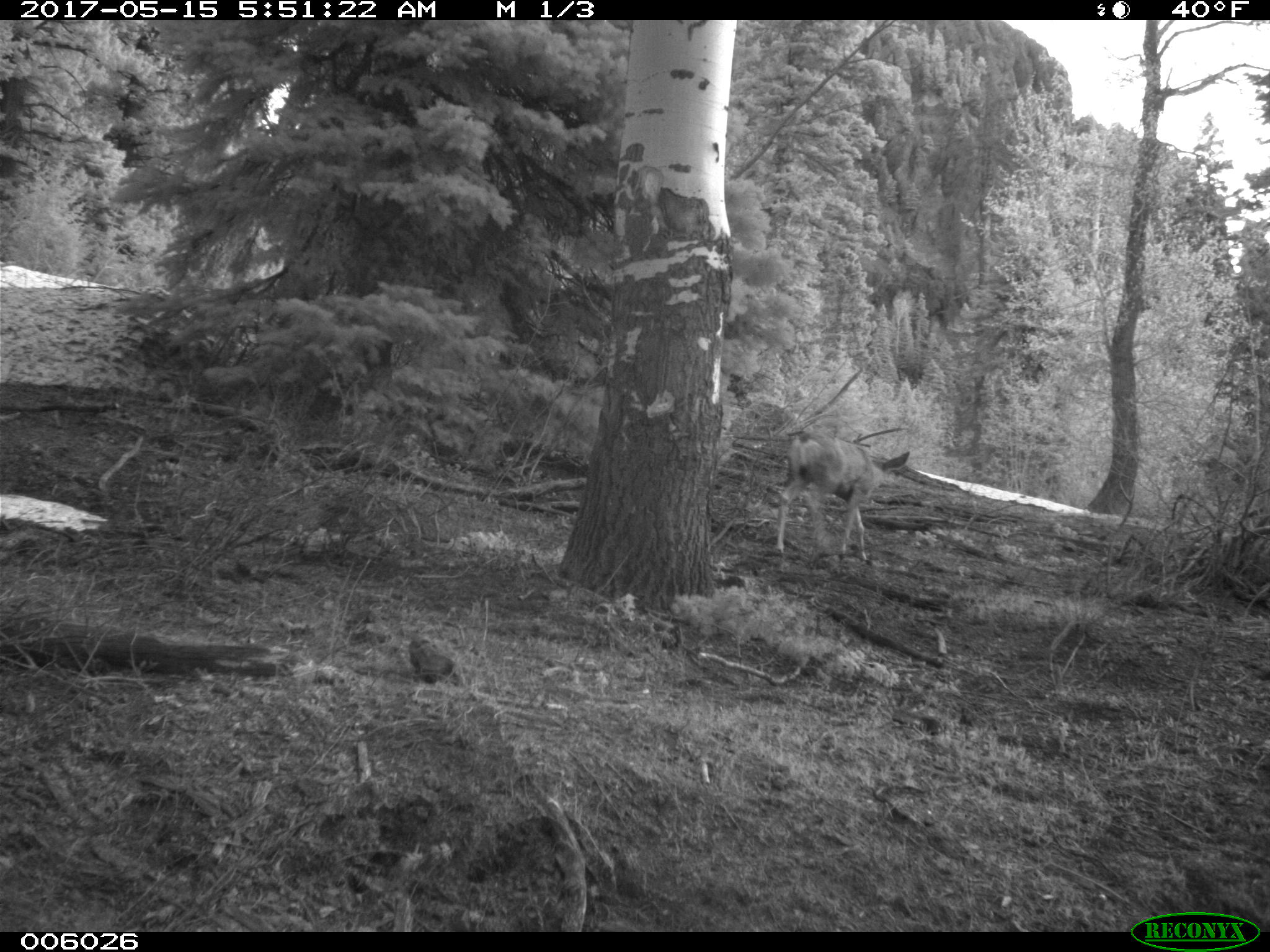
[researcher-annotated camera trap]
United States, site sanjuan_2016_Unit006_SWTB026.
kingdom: Animalia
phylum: Chordata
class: Mammalia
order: Artiodactyla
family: Cervidae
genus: Odocoileus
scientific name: Odocoileus hemionus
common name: mule deer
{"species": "Odocoileus hemionus (mule deer)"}